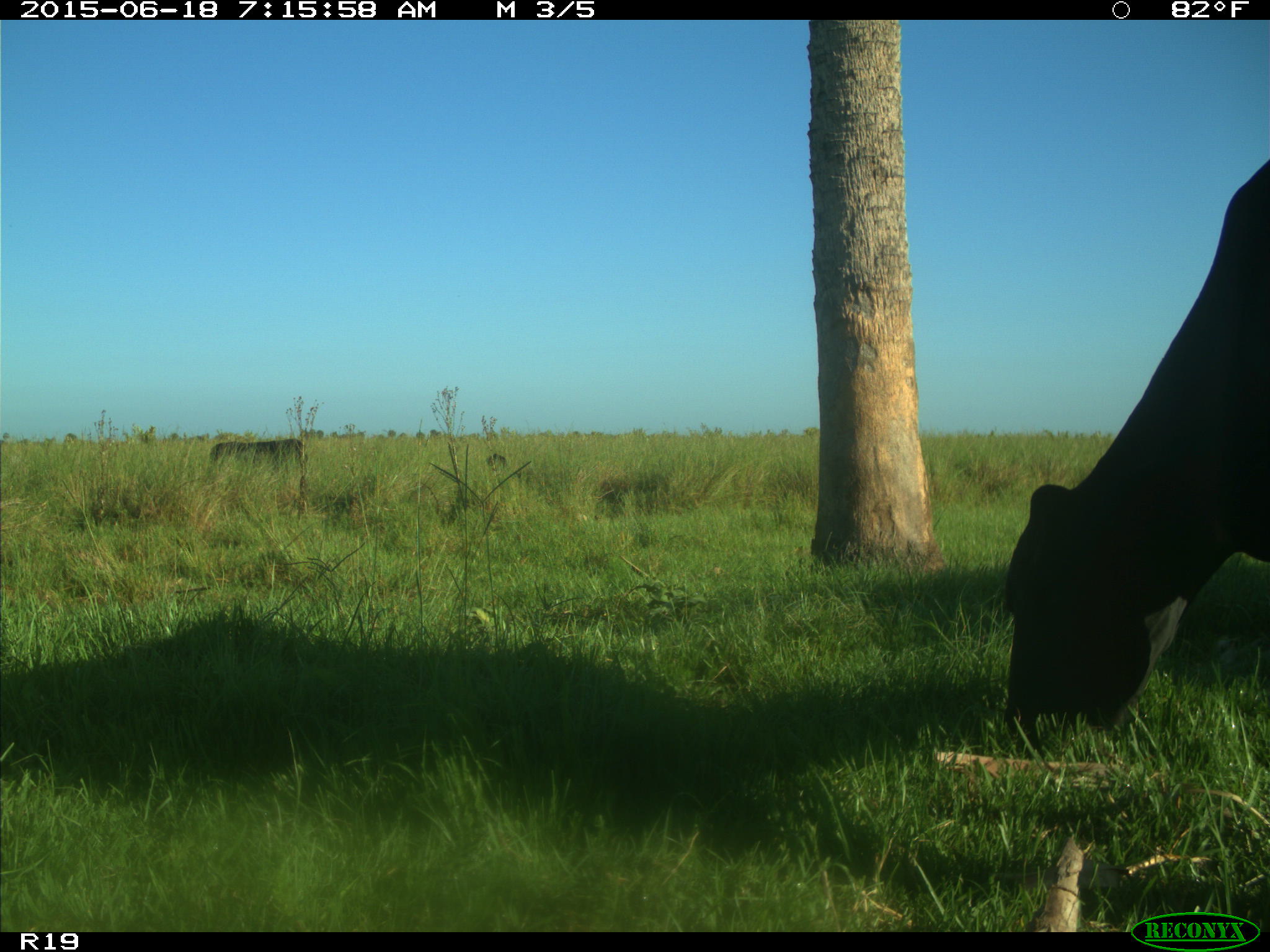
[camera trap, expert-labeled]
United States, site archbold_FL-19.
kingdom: Animalia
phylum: Chordata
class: Mammalia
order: Artiodactyla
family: Bovidae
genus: Bos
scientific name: Bos taurus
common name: domestic cow